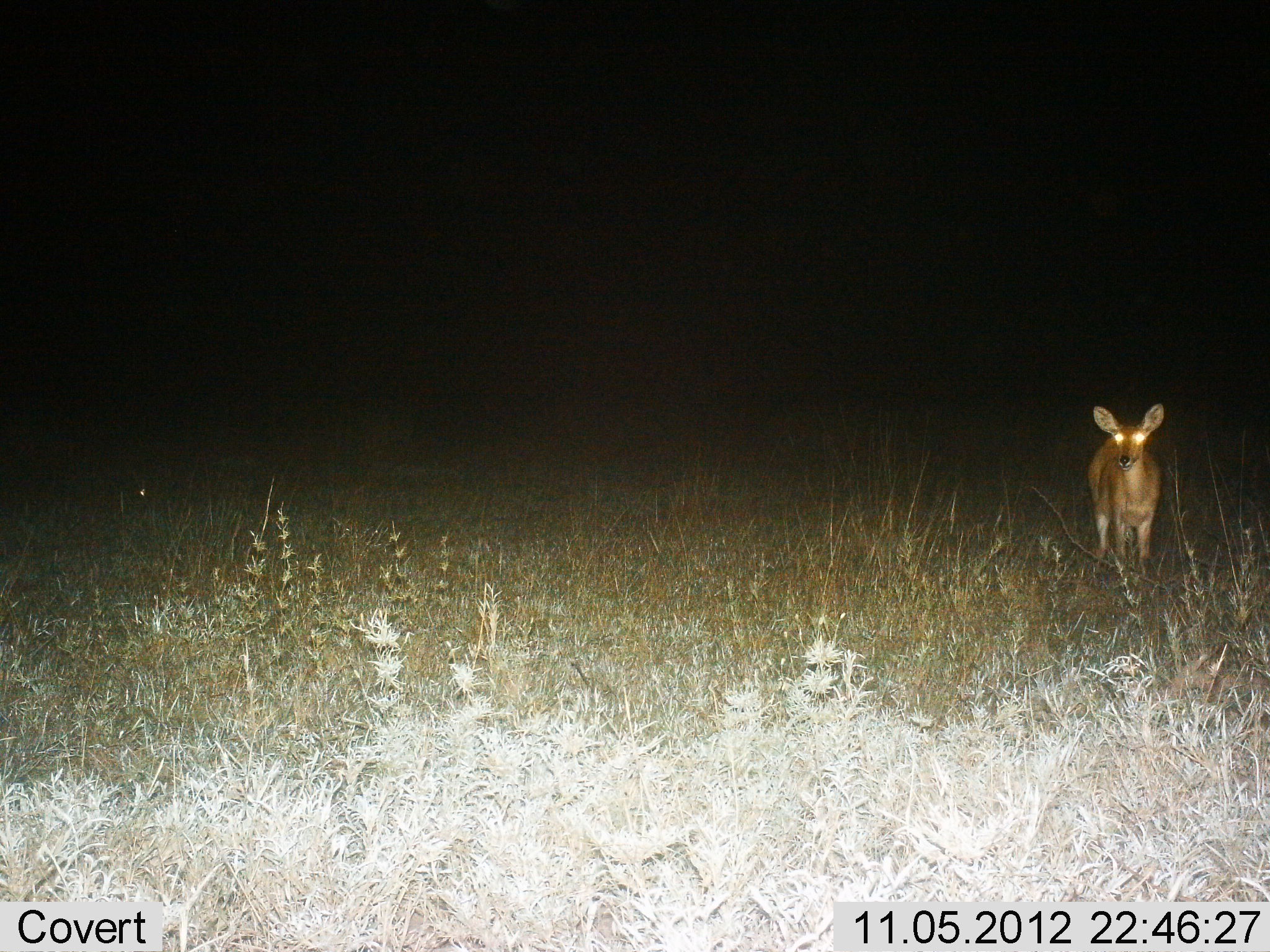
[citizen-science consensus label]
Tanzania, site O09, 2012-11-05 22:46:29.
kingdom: Animalia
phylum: Chordata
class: Mammalia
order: Artiodactyla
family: Bovidae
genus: Redunca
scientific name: Redunca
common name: reedbuck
Reedbuck (Redunca), count 1. Behavior (volunteer vote fractions): standing 100%, resting 0%, moving 0%, interacting 0%. Young present (vote fraction): 0%. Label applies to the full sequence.